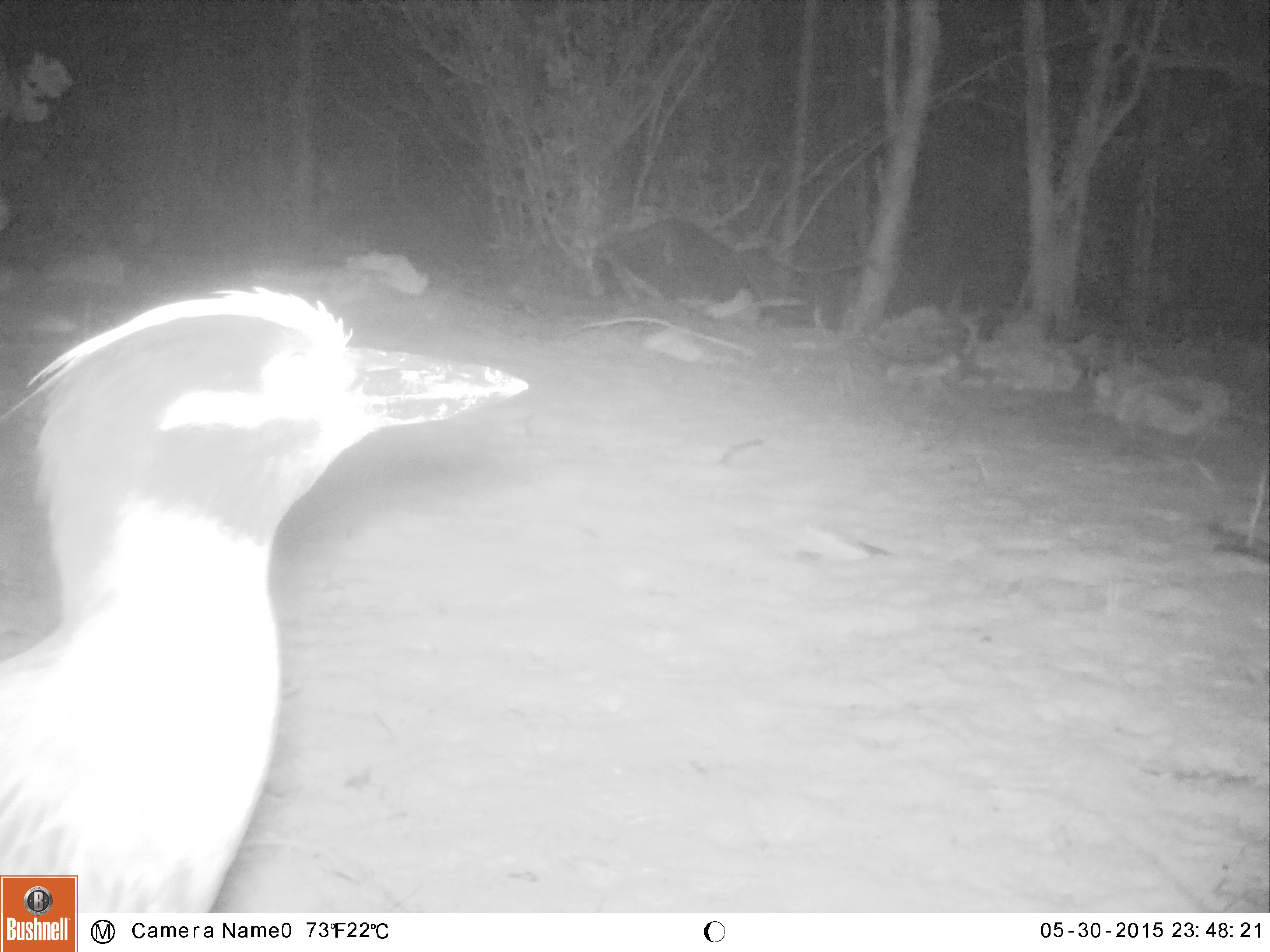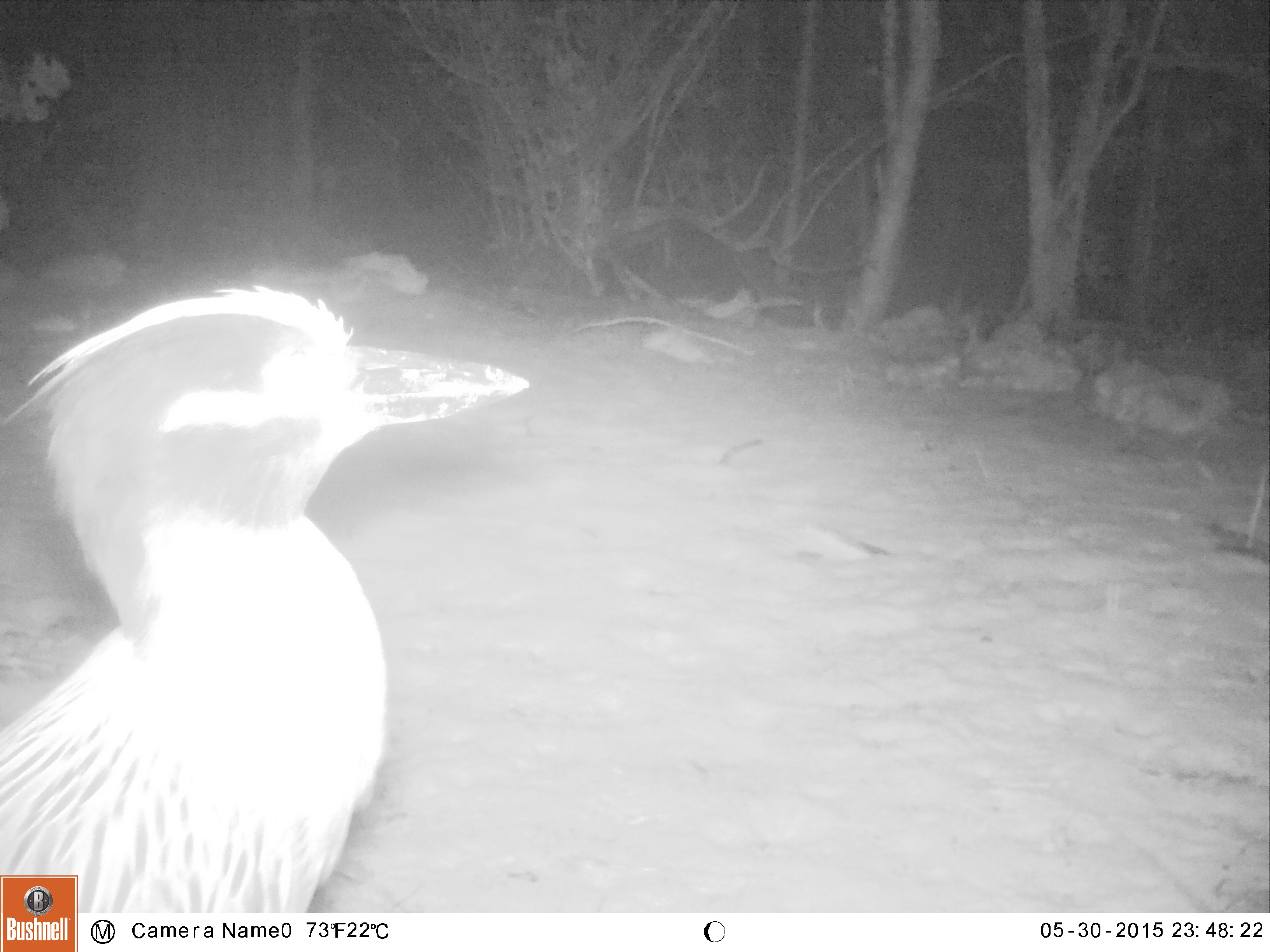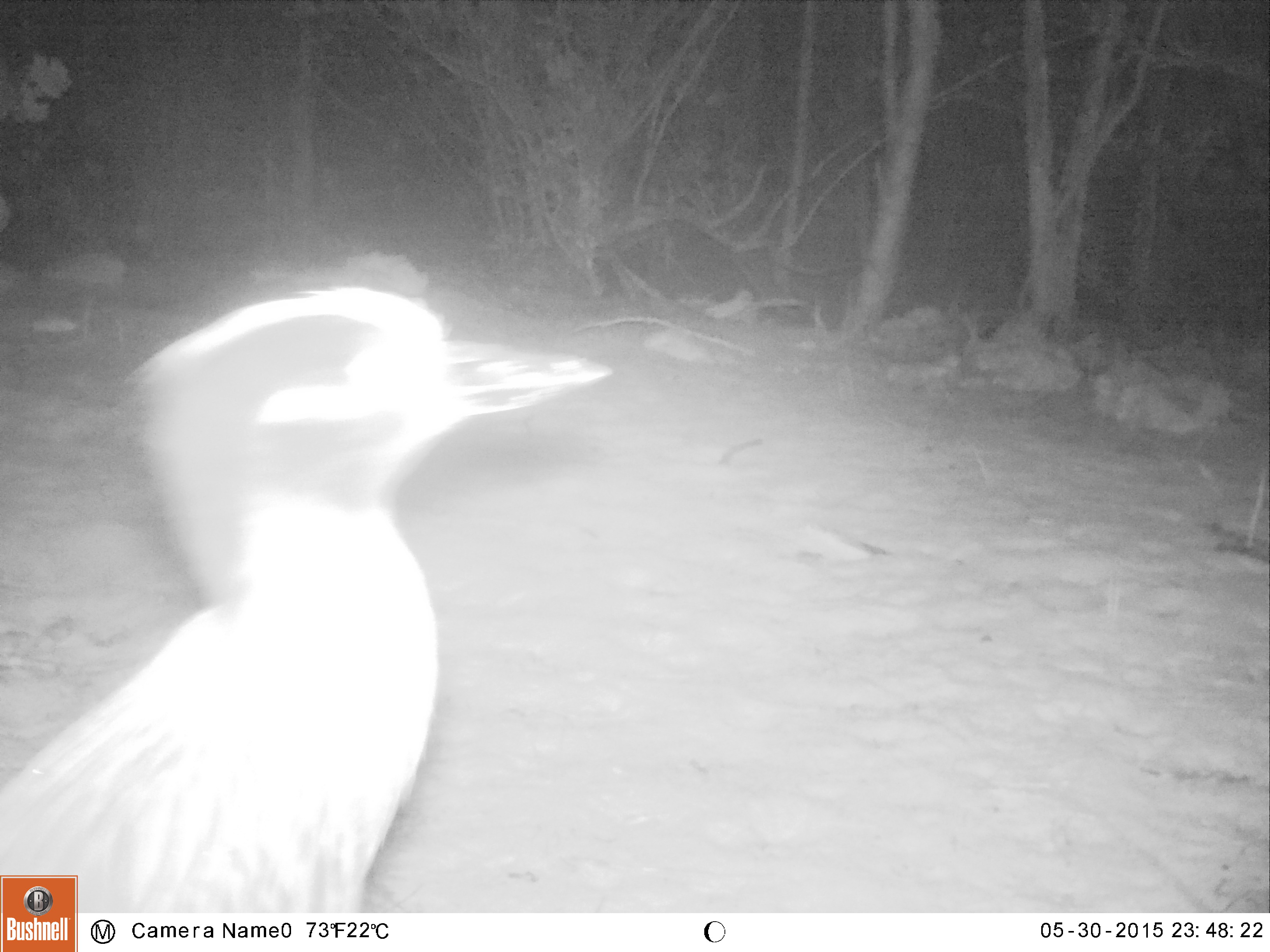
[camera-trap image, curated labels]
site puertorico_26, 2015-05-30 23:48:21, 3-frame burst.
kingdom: Animalia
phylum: Chordata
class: Aves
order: Pelecaniformes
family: Ardeidae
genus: Nyctanassa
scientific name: Nyctanassa violacea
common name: yellow-crowned night heron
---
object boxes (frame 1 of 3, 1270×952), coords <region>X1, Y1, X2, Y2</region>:
yellow-crowned night heron: <region>0, 277, 538, 871</region>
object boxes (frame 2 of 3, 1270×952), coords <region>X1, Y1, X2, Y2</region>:
yellow-crowned night heron: <region>0, 286, 537, 873</region>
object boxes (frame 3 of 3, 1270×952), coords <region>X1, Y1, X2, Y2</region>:
yellow-crowned night heron: <region>80, 282, 614, 914</region>